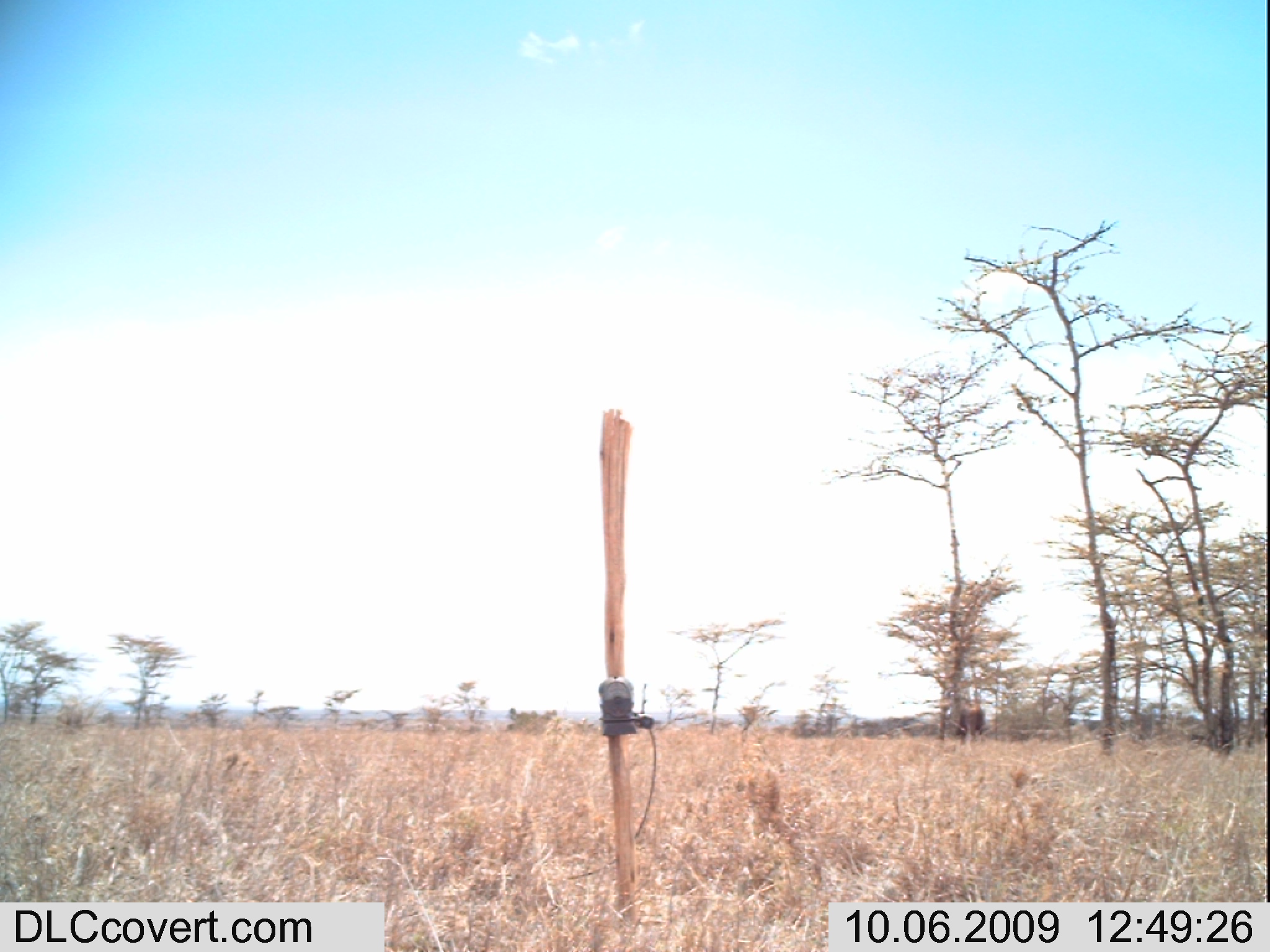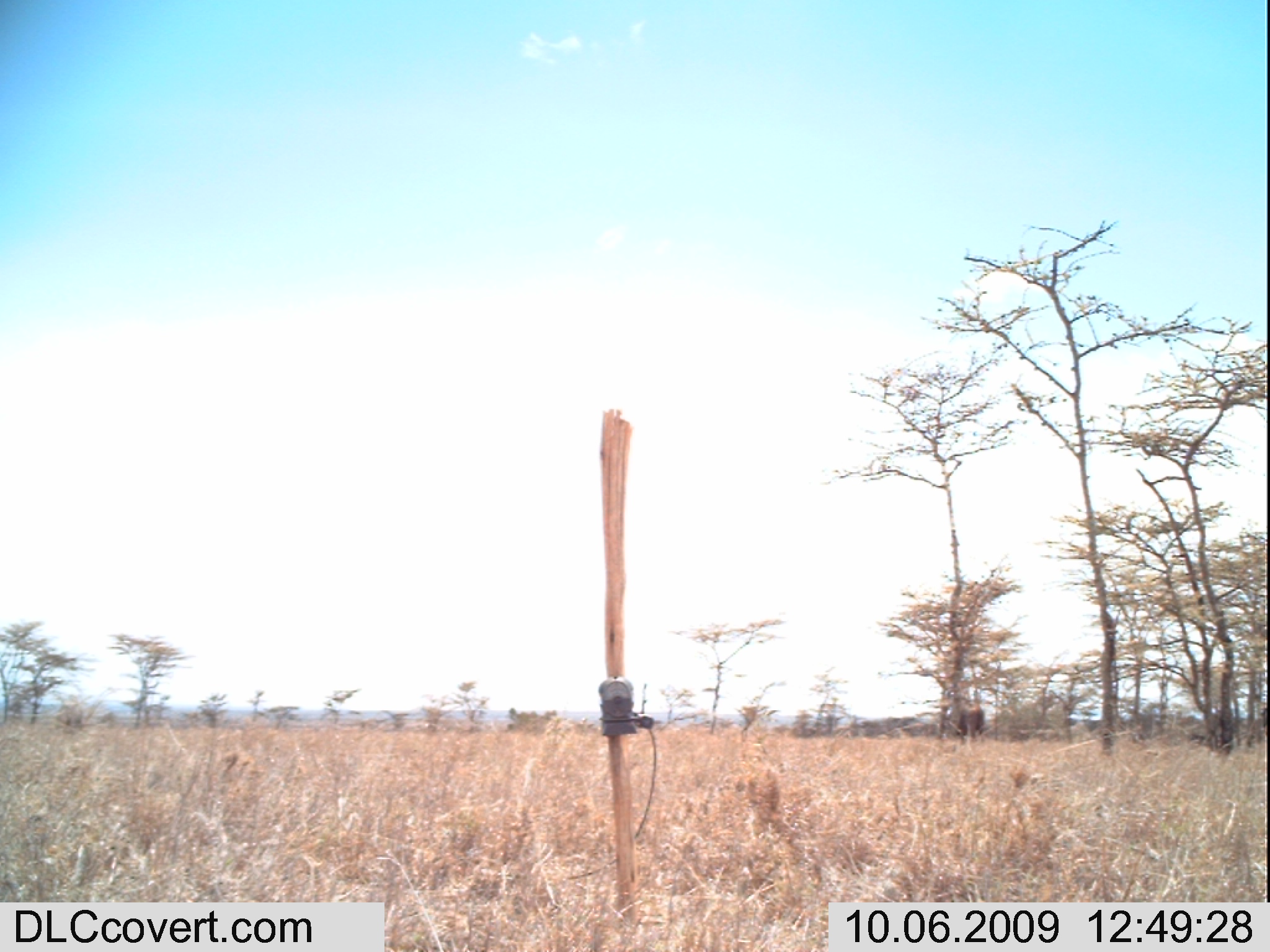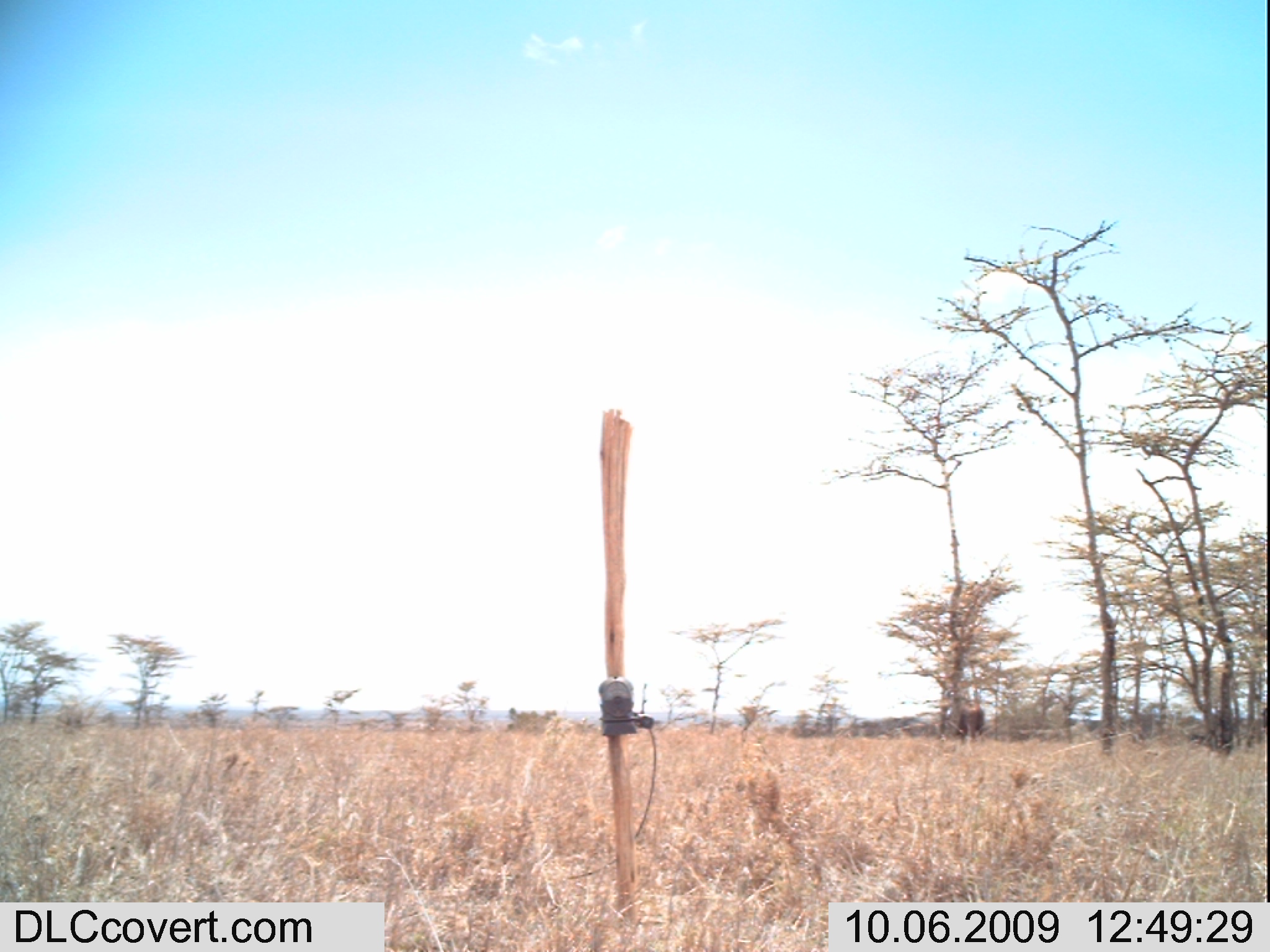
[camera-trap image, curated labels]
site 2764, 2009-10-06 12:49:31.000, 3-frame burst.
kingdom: Animalia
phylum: Chordata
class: Mammalia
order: Artiodactyla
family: Bovidae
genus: Syncerus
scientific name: Syncerus caffer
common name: african buffalo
Syncerus caffer (african buffalo), count 1.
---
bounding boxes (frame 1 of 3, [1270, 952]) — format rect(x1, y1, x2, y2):
syncerus caffer: rect(949, 700, 985, 743)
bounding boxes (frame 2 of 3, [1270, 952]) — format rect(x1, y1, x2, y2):
syncerus caffer: rect(953, 705, 985, 741)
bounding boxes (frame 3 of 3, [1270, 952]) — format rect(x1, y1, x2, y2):
syncerus caffer: rect(953, 705, 985, 741)